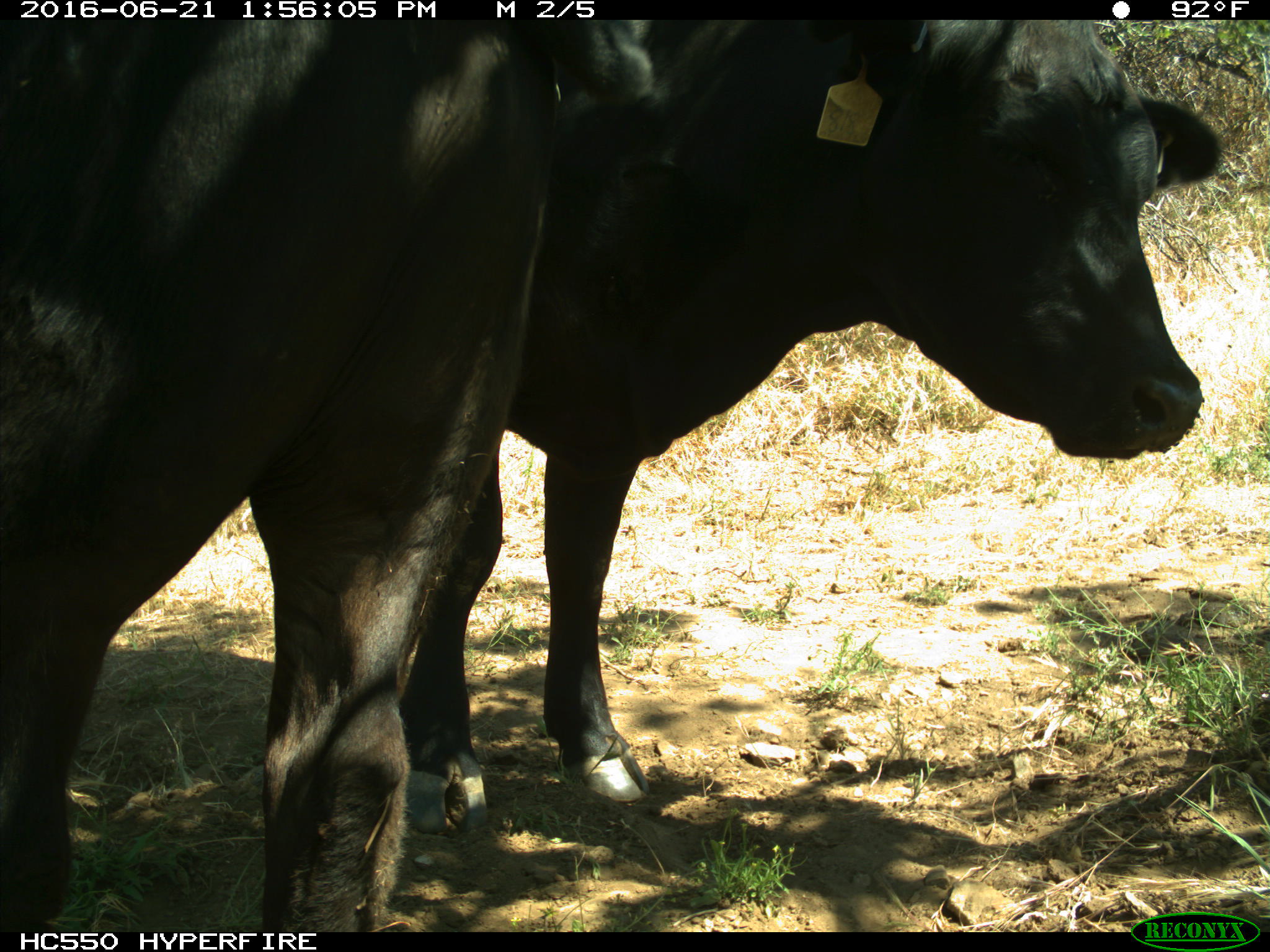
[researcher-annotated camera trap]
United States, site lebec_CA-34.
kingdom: Animalia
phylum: Chordata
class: Mammalia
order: Artiodactyla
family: Bovidae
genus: Bos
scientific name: Bos taurus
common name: domestic cow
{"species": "Bos taurus (domestic cow)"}